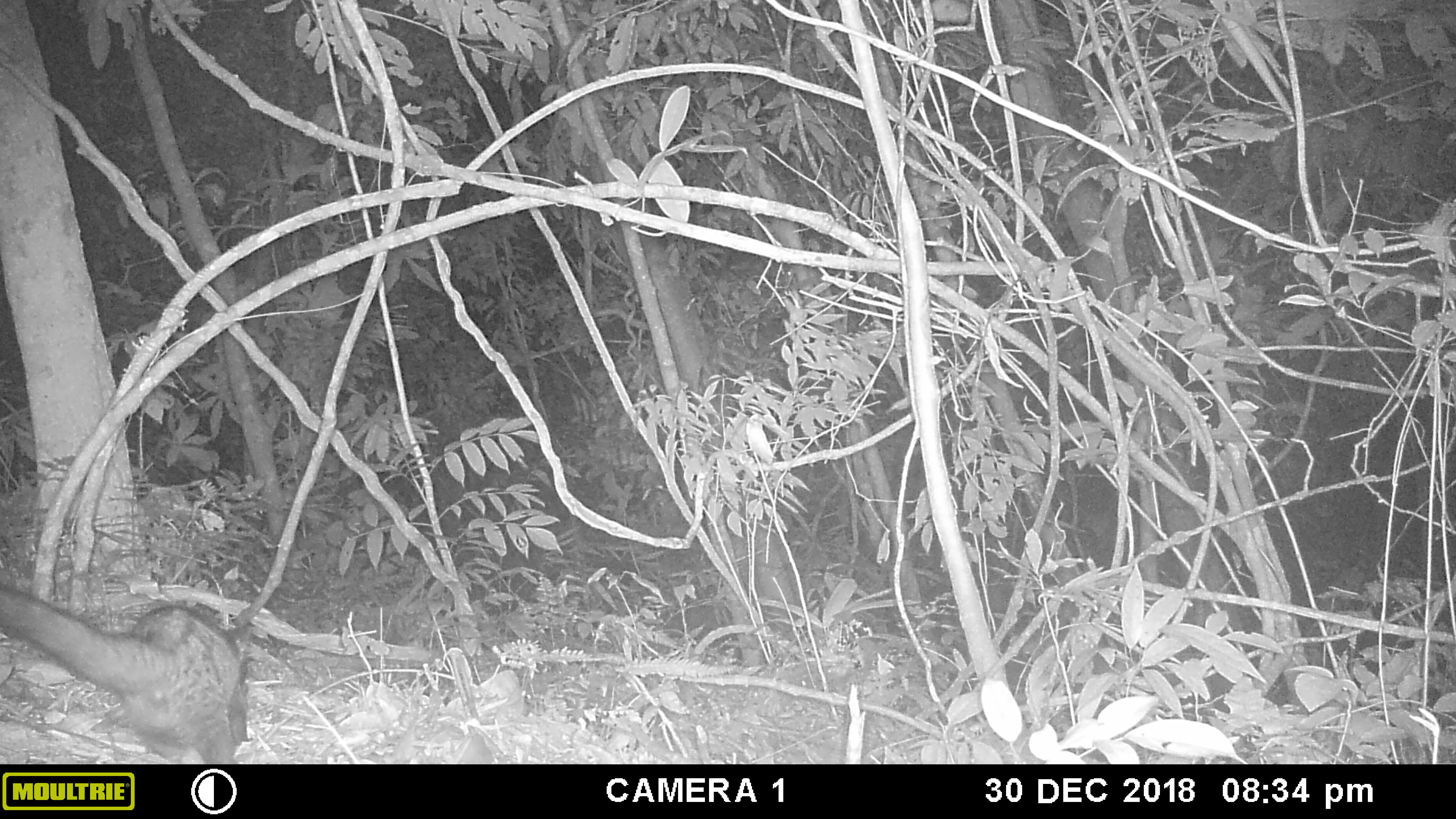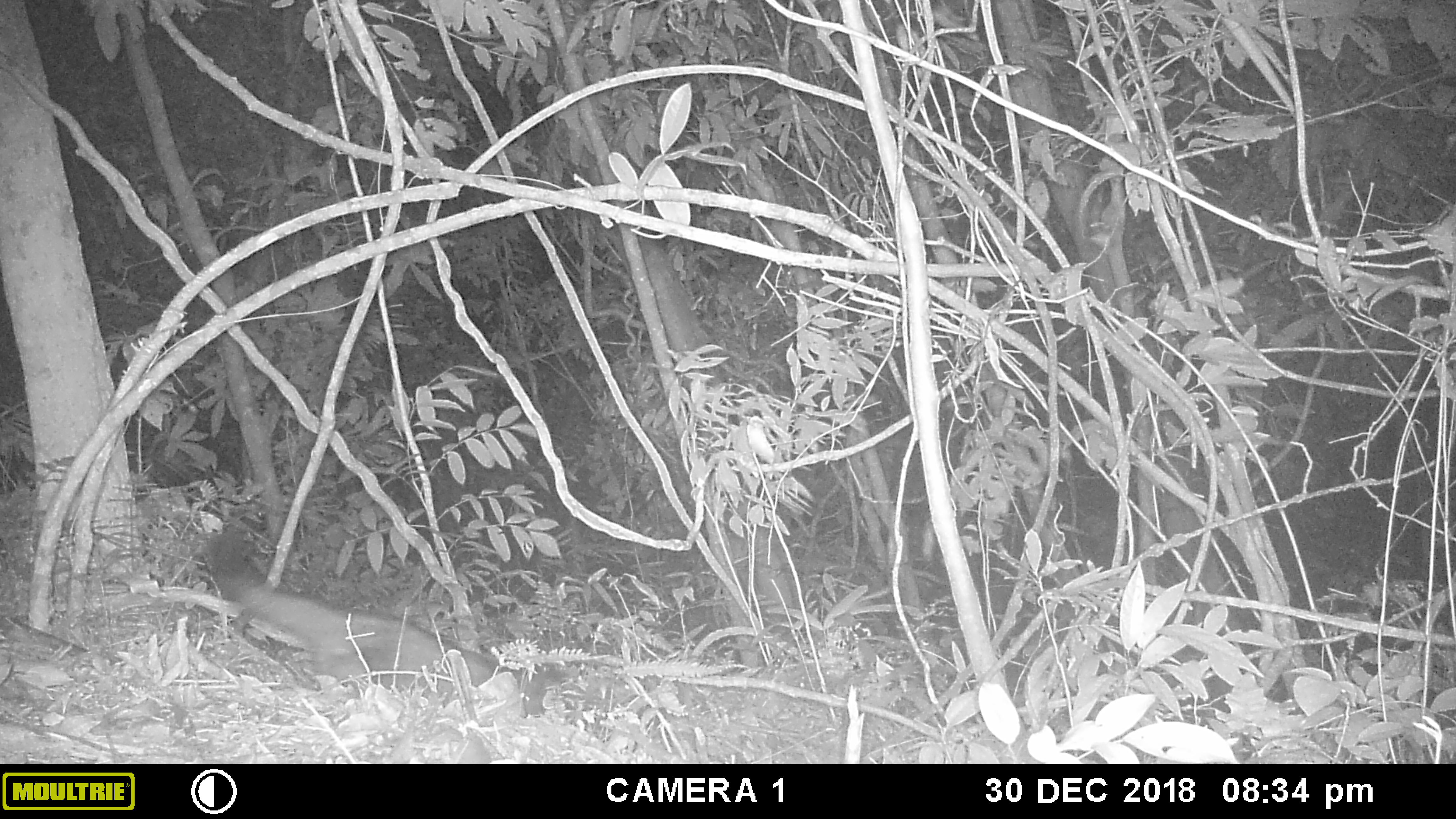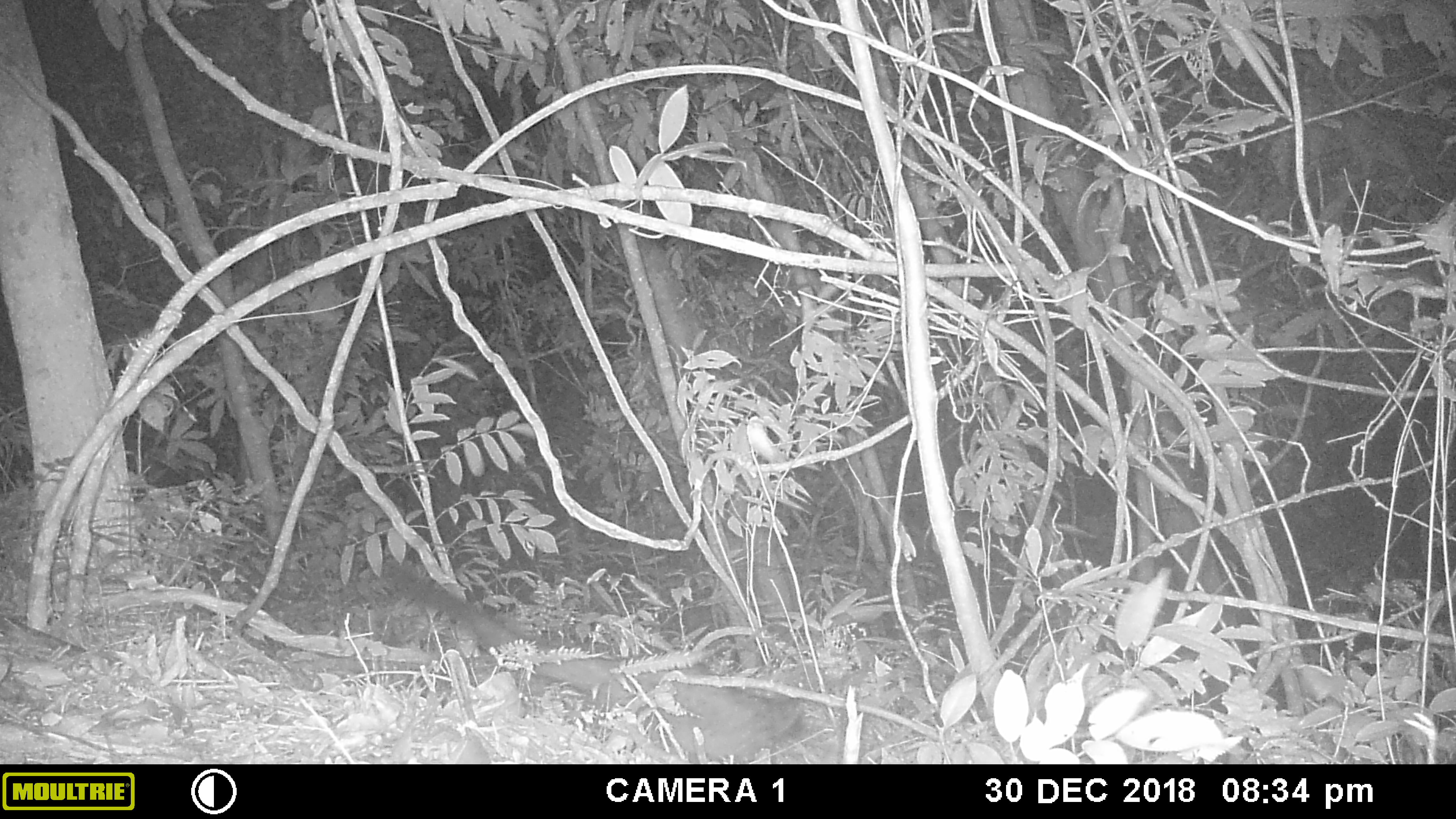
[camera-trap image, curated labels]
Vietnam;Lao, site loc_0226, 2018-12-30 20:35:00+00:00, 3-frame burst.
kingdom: Animalia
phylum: Chordata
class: Mammalia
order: Carnivora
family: Viverridae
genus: Paradoxurus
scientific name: Paradoxurus hermaphroditus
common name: common palm civet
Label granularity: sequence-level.